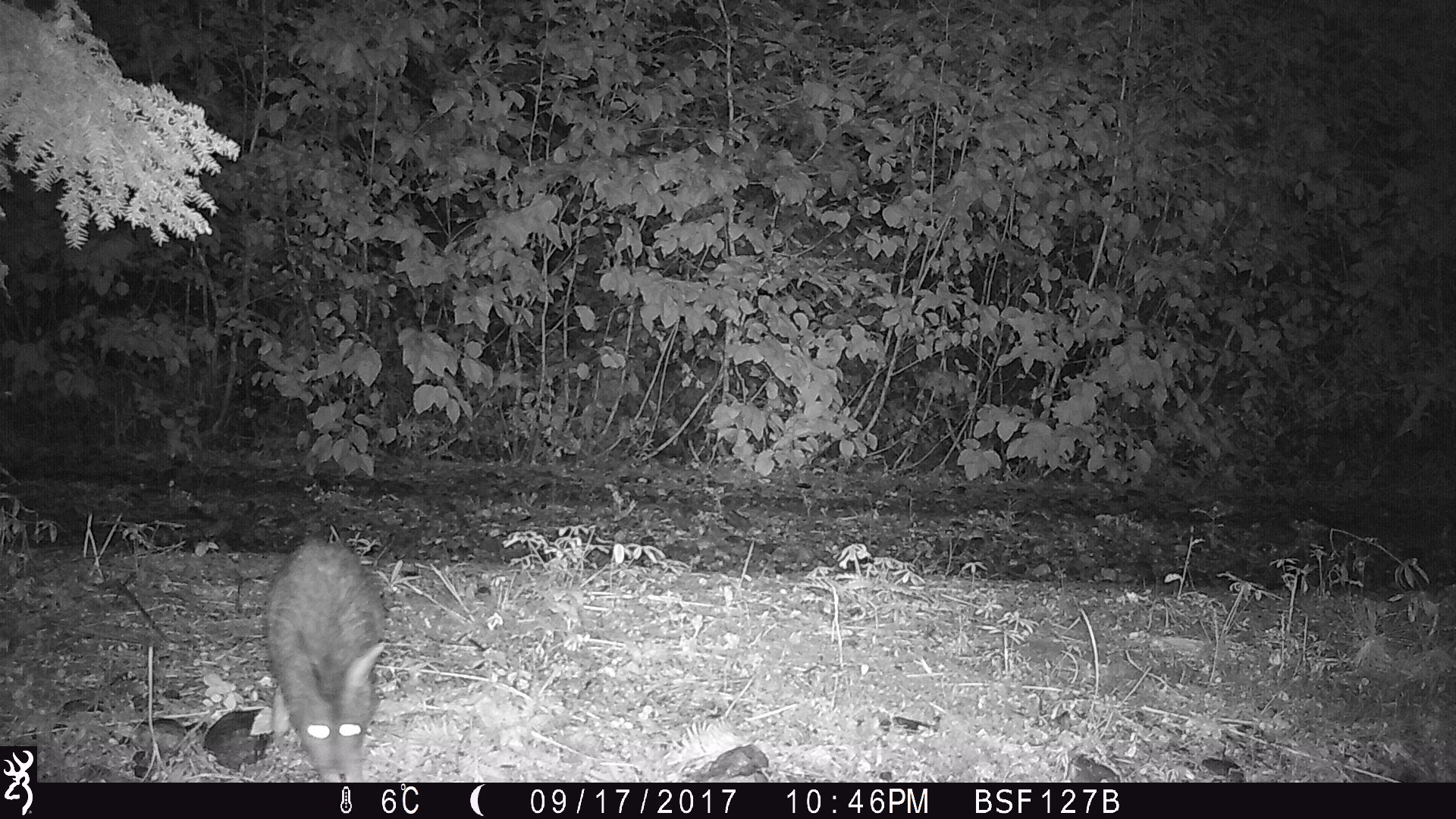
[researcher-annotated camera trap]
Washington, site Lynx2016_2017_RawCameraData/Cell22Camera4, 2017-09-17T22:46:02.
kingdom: Animalia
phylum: Chordata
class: Mammalia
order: Lagomorpha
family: Leporidae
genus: Lepus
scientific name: Lepus americanus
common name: snowshoe hare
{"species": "Lepus americanus (snowshoe hare)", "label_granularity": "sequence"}